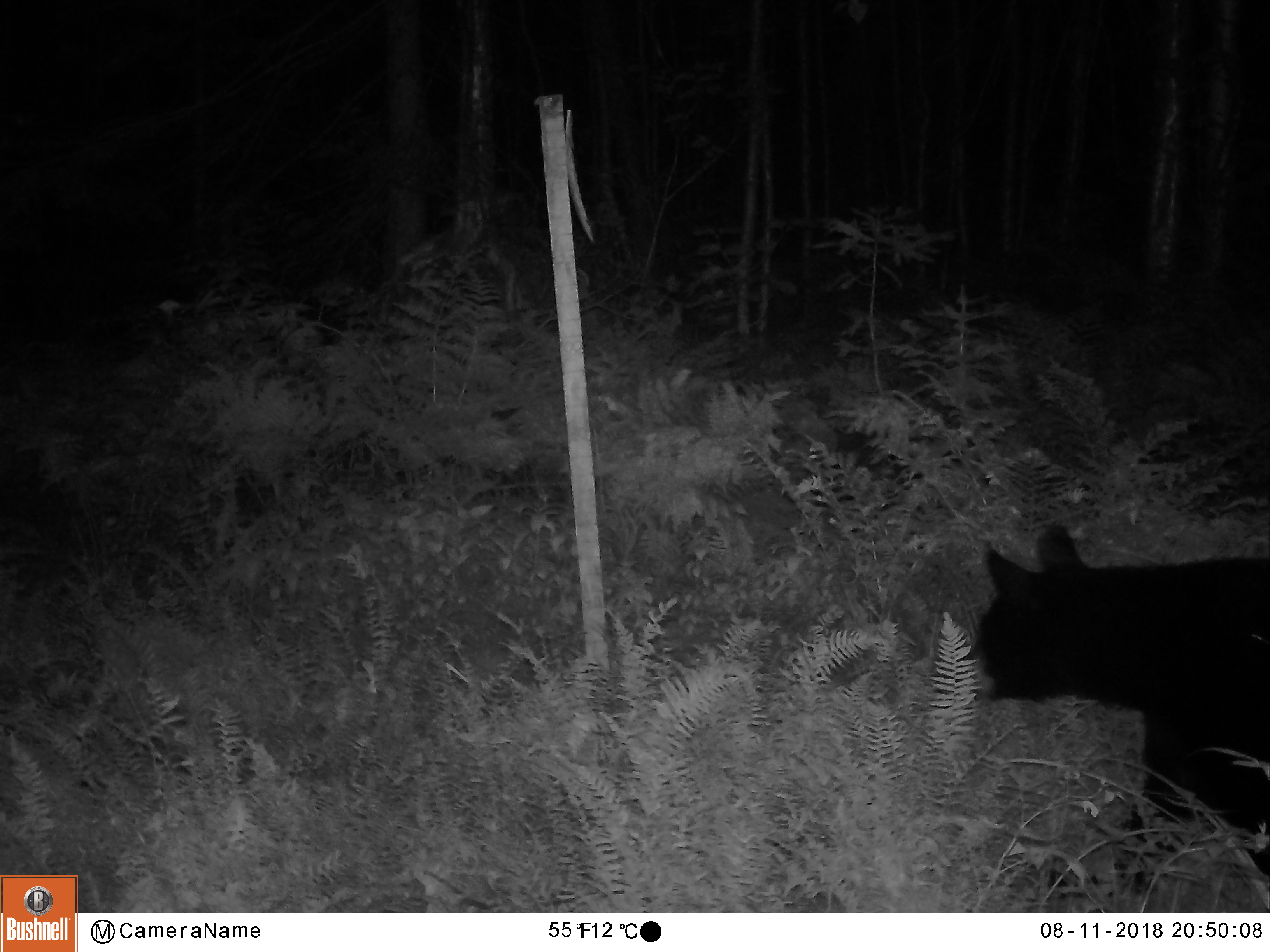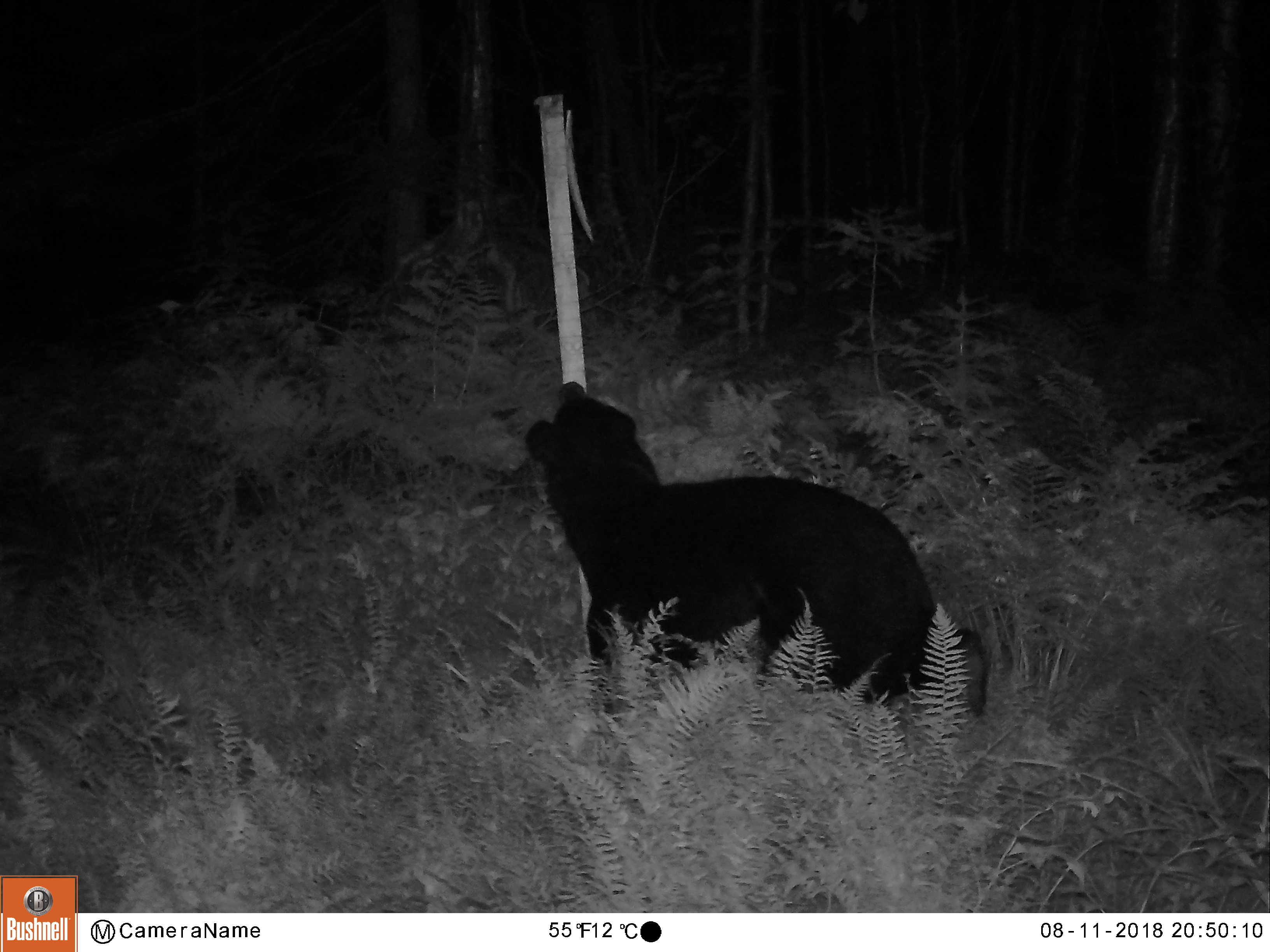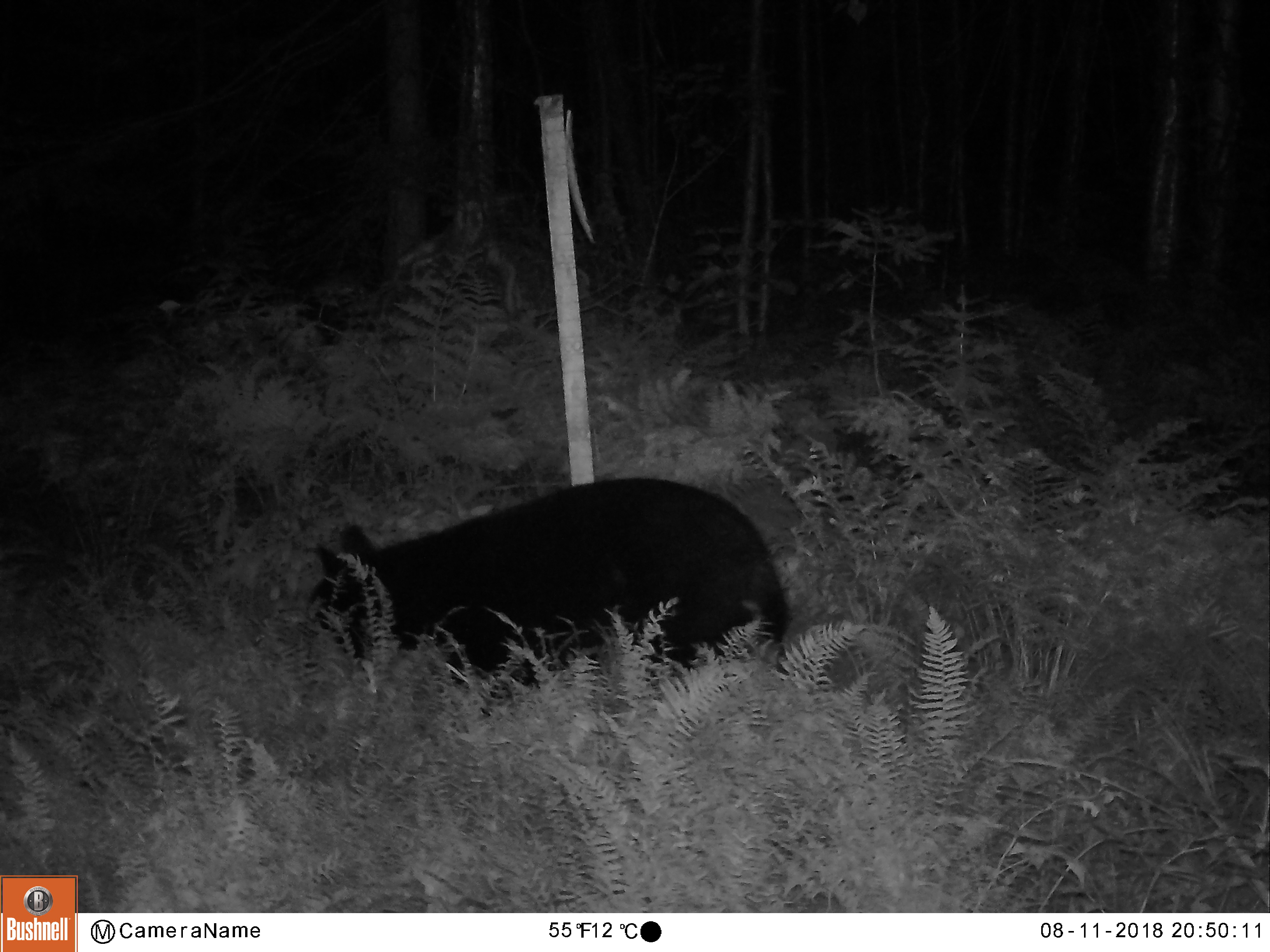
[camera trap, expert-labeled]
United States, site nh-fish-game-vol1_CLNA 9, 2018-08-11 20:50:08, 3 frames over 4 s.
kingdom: Animalia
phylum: Chordata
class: Mammalia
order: Carnivora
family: Ursidae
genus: Ursus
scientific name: Ursus americanus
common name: black bear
Black bear (Ursus americanus).